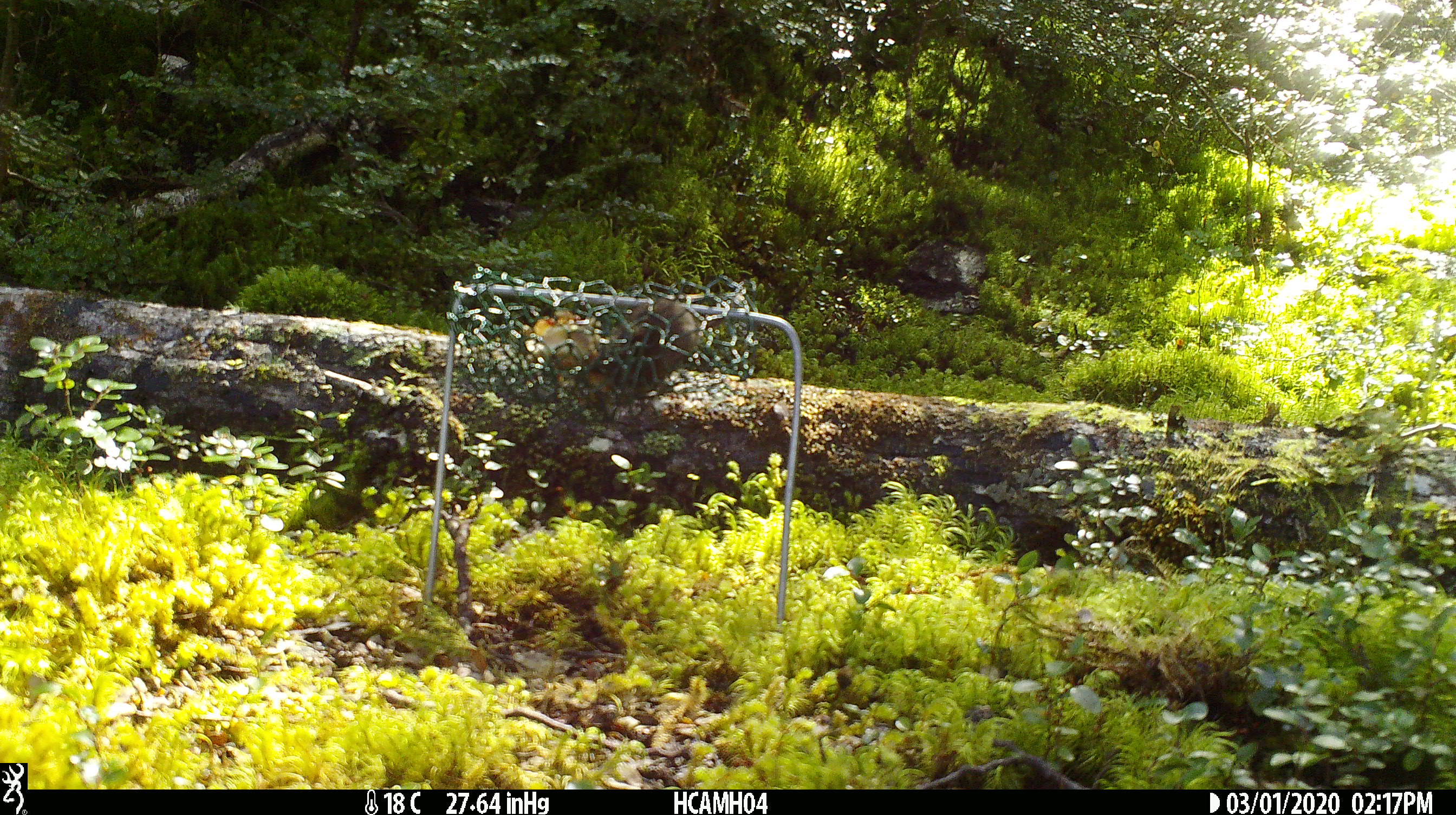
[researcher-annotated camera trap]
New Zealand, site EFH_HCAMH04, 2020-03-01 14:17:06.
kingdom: Animalia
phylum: Chordata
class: Mammalia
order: Rodentia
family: Muridae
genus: Mus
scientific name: Mus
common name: mouse